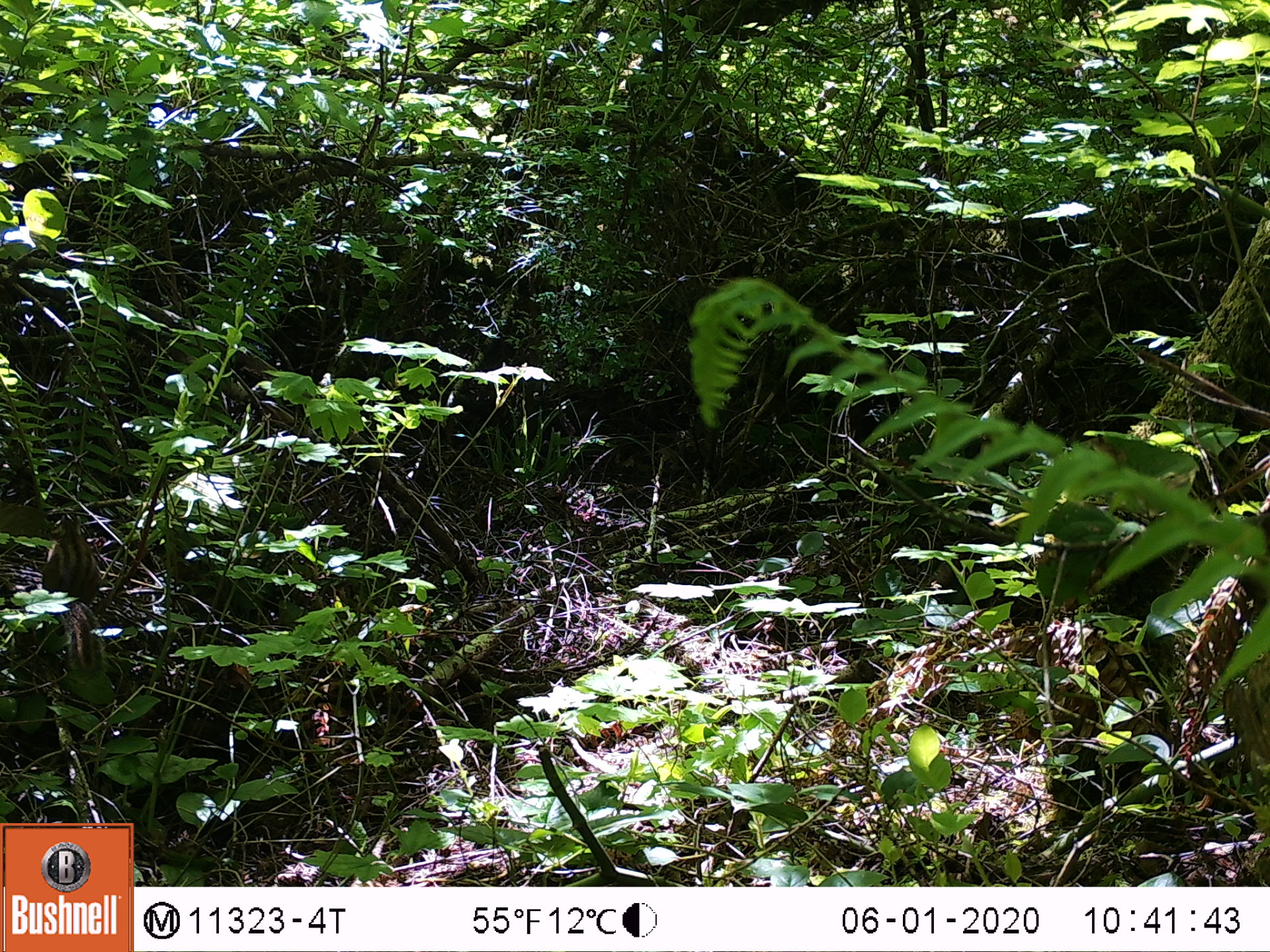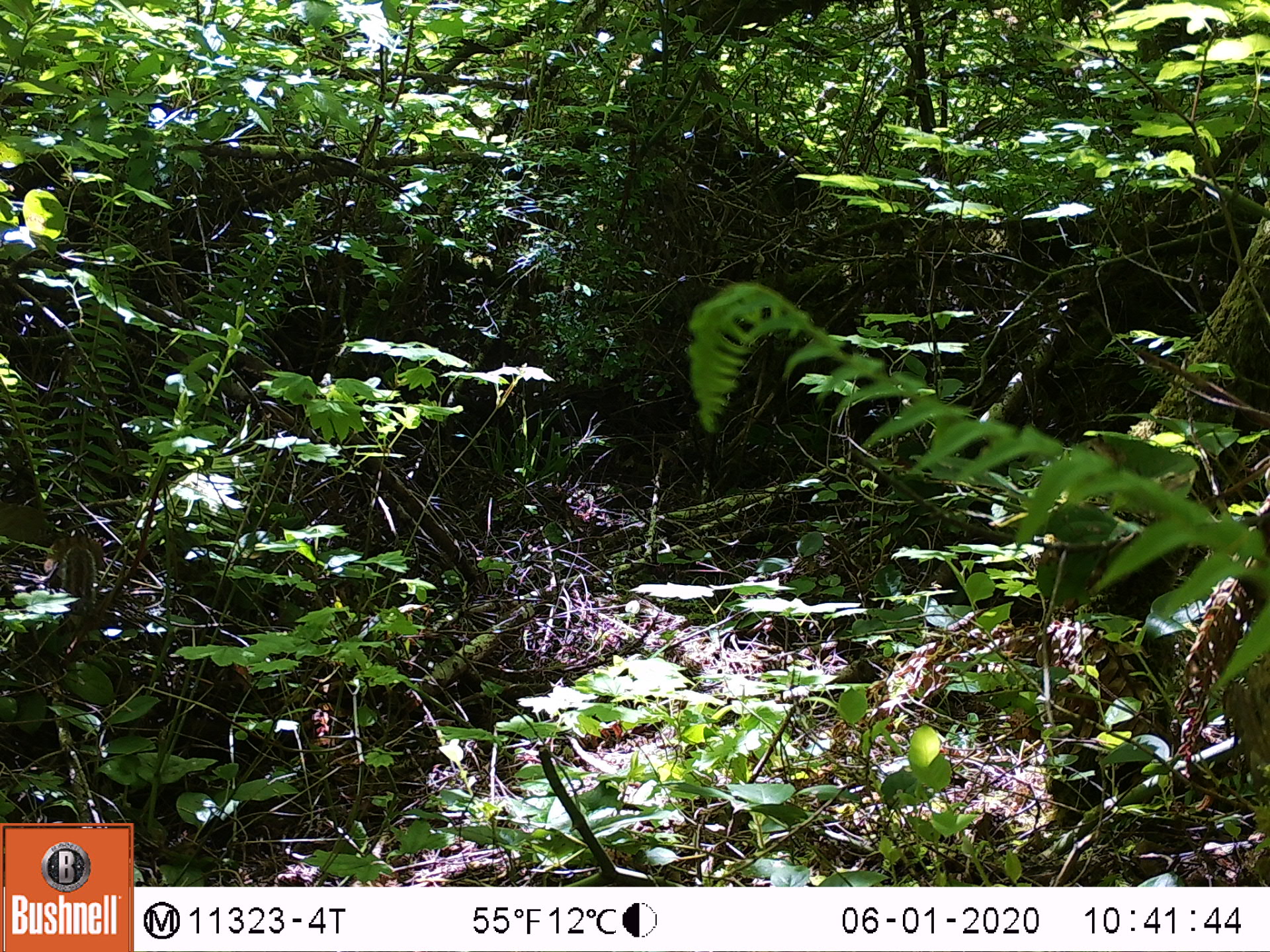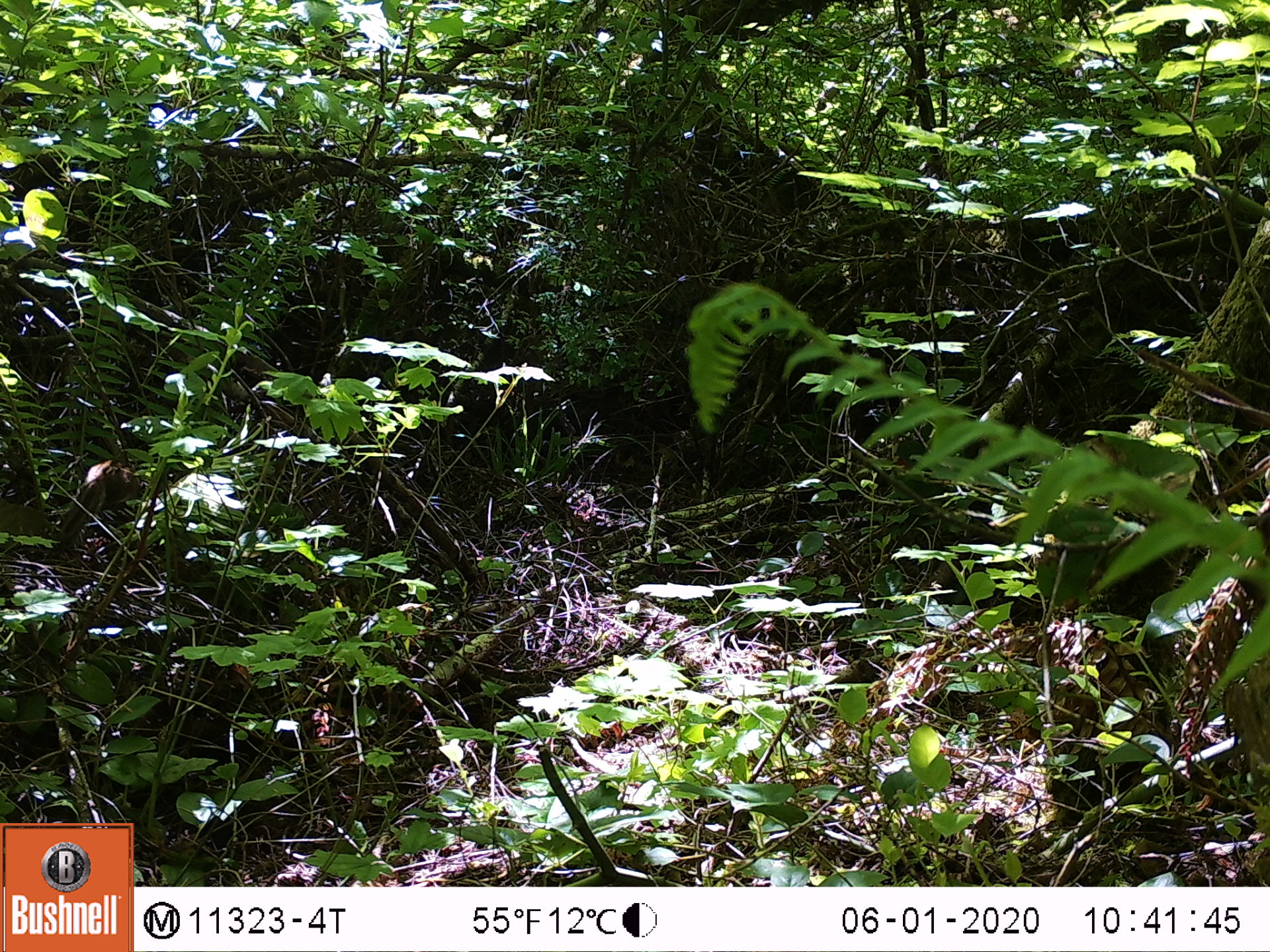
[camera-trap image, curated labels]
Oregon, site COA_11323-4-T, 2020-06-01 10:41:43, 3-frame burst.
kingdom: Animalia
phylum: Chordata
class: Mammalia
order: Rodentia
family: Sciuridae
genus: Neotamias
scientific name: Neotamias townsendii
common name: townsend's chipmunk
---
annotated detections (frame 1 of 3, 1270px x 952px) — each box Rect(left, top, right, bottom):
townsend's chipmunk: Rect(37, 507, 112, 681)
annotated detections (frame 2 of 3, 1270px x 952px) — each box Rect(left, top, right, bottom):
townsend's chipmunk: Rect(48, 523, 109, 619)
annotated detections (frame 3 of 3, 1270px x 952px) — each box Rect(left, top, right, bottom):
townsend's chipmunk: Rect(54, 454, 142, 547)